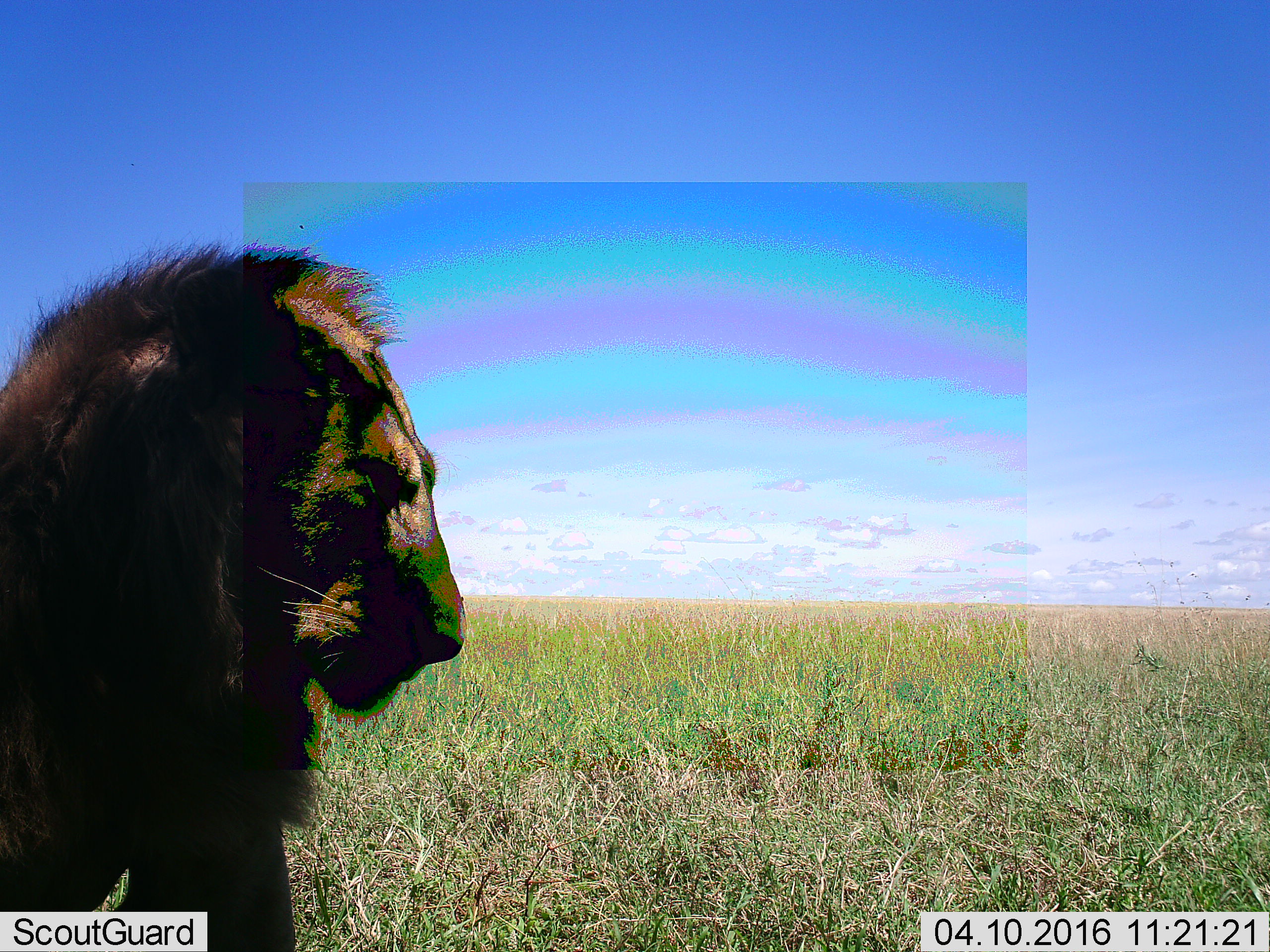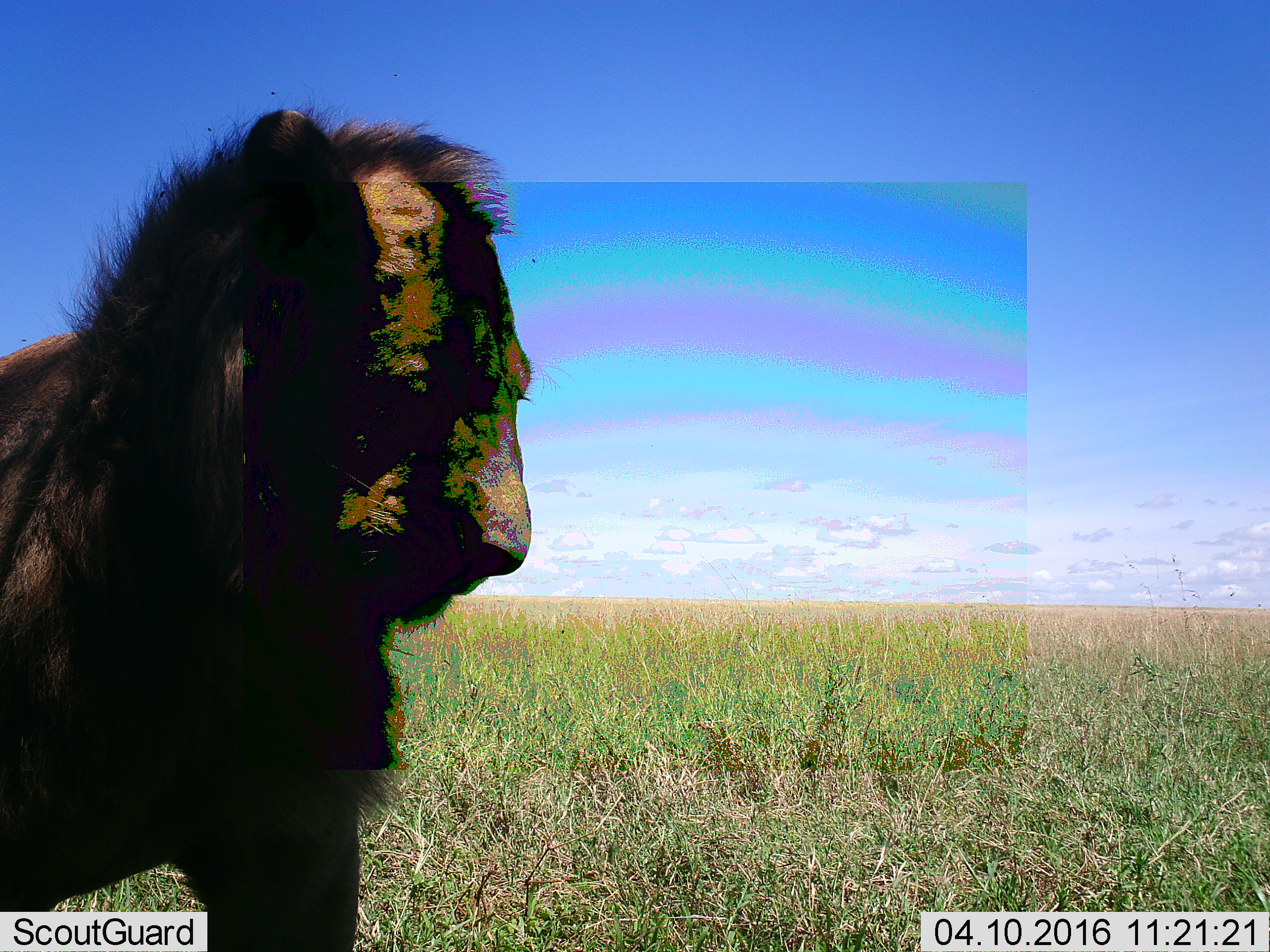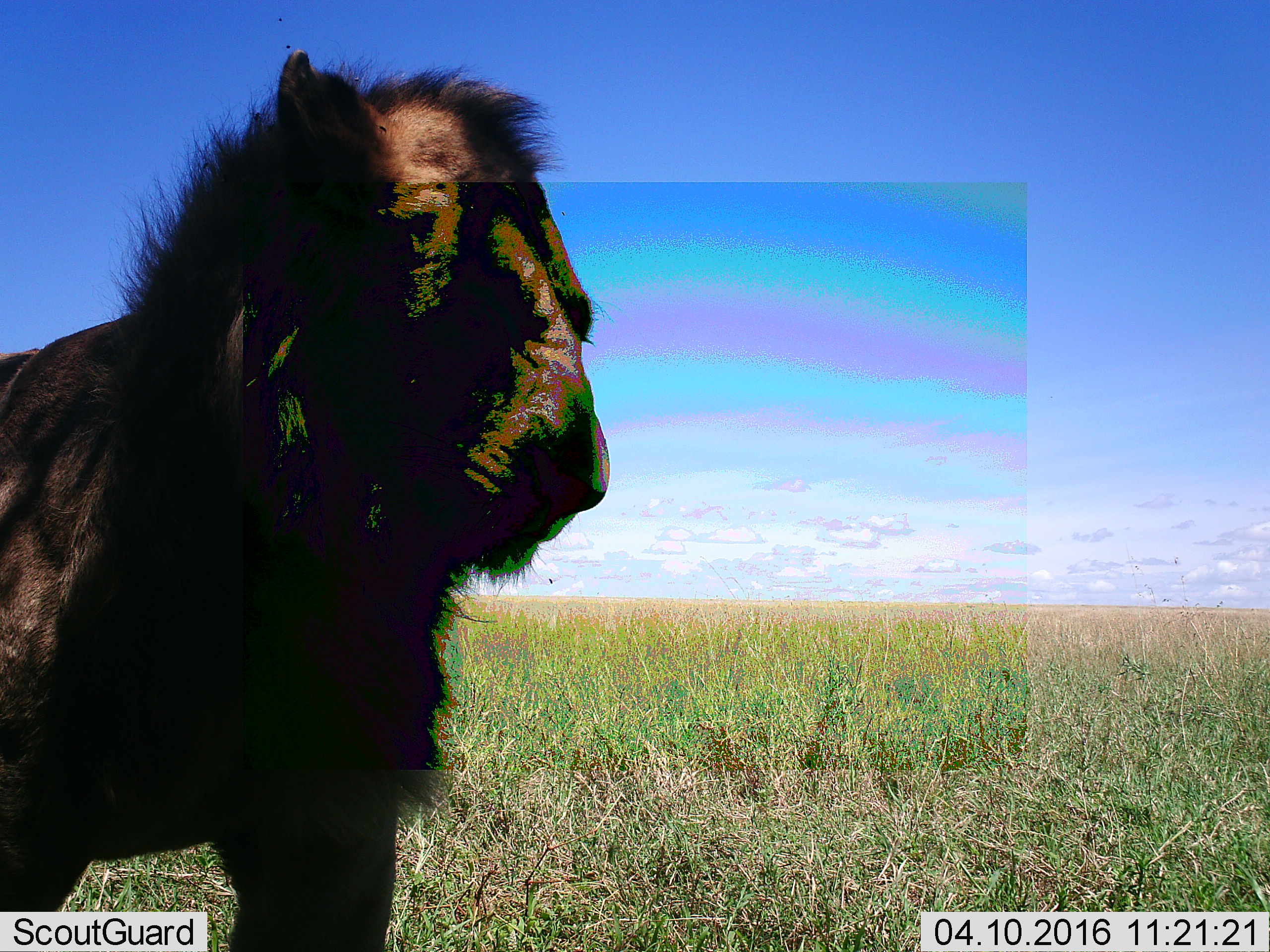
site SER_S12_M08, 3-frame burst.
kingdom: Animalia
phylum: Chordata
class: Mammalia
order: Carnivora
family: Felidae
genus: Panthera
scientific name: Panthera leo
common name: lion male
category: lionmale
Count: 1.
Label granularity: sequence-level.